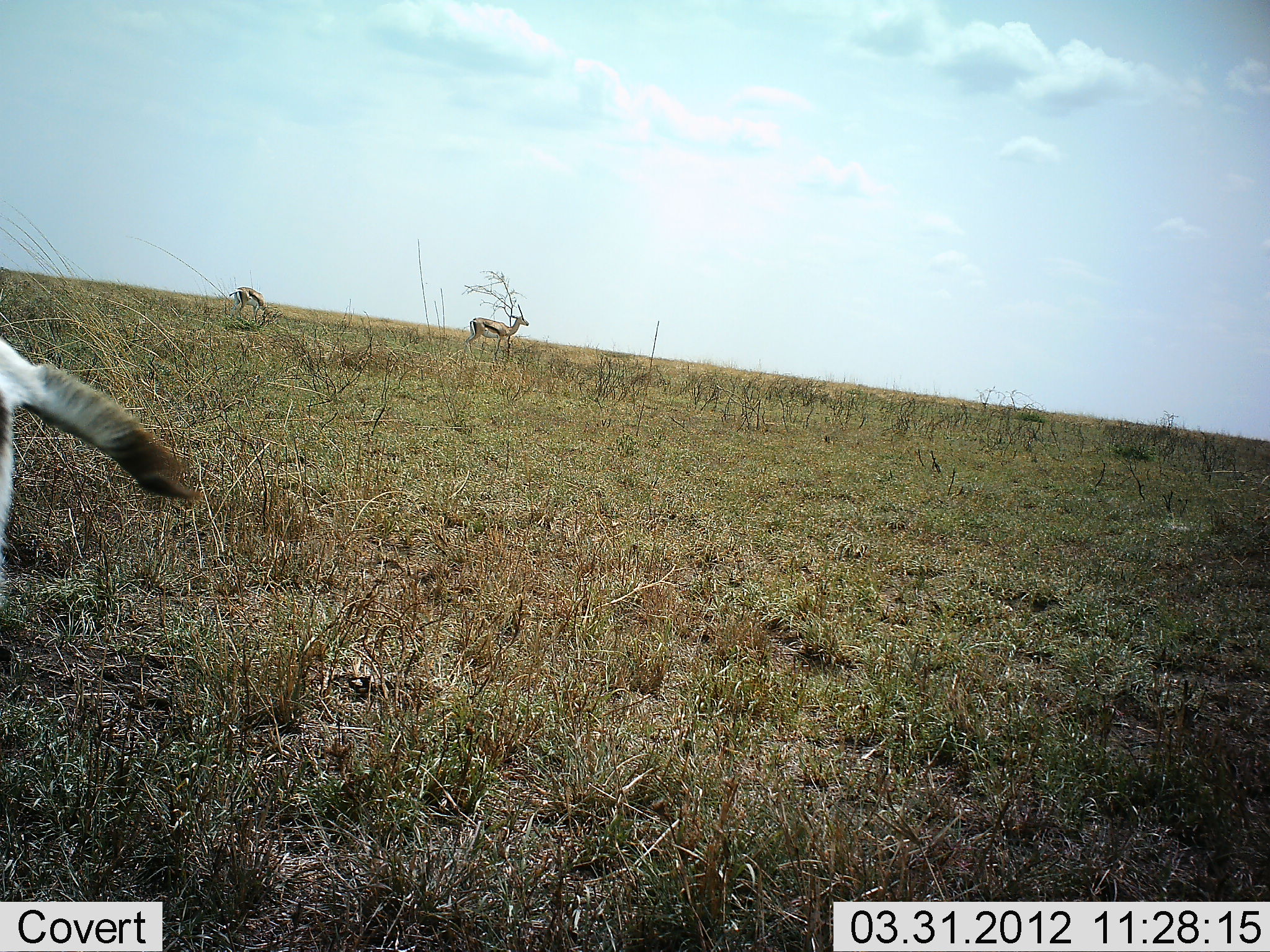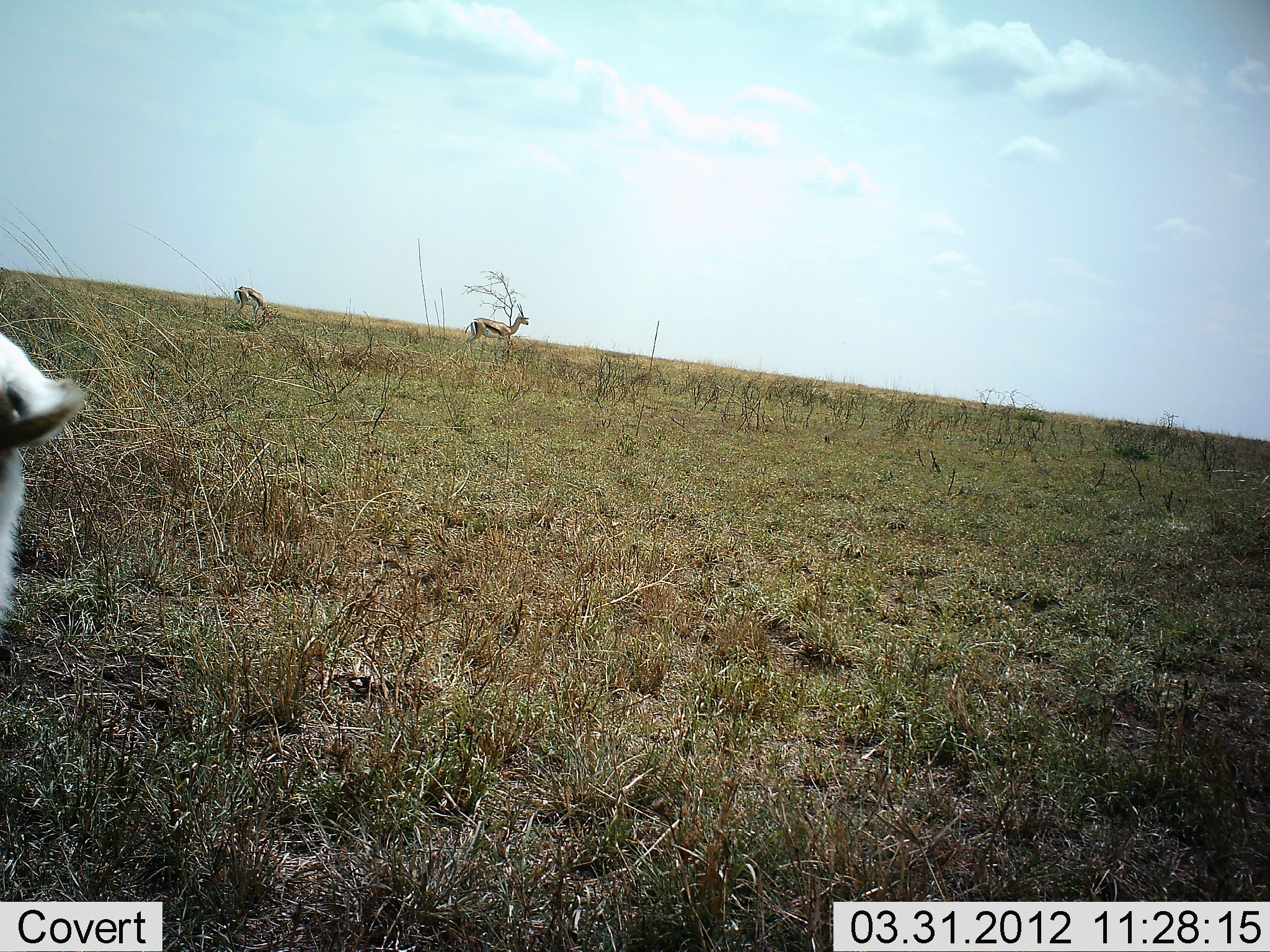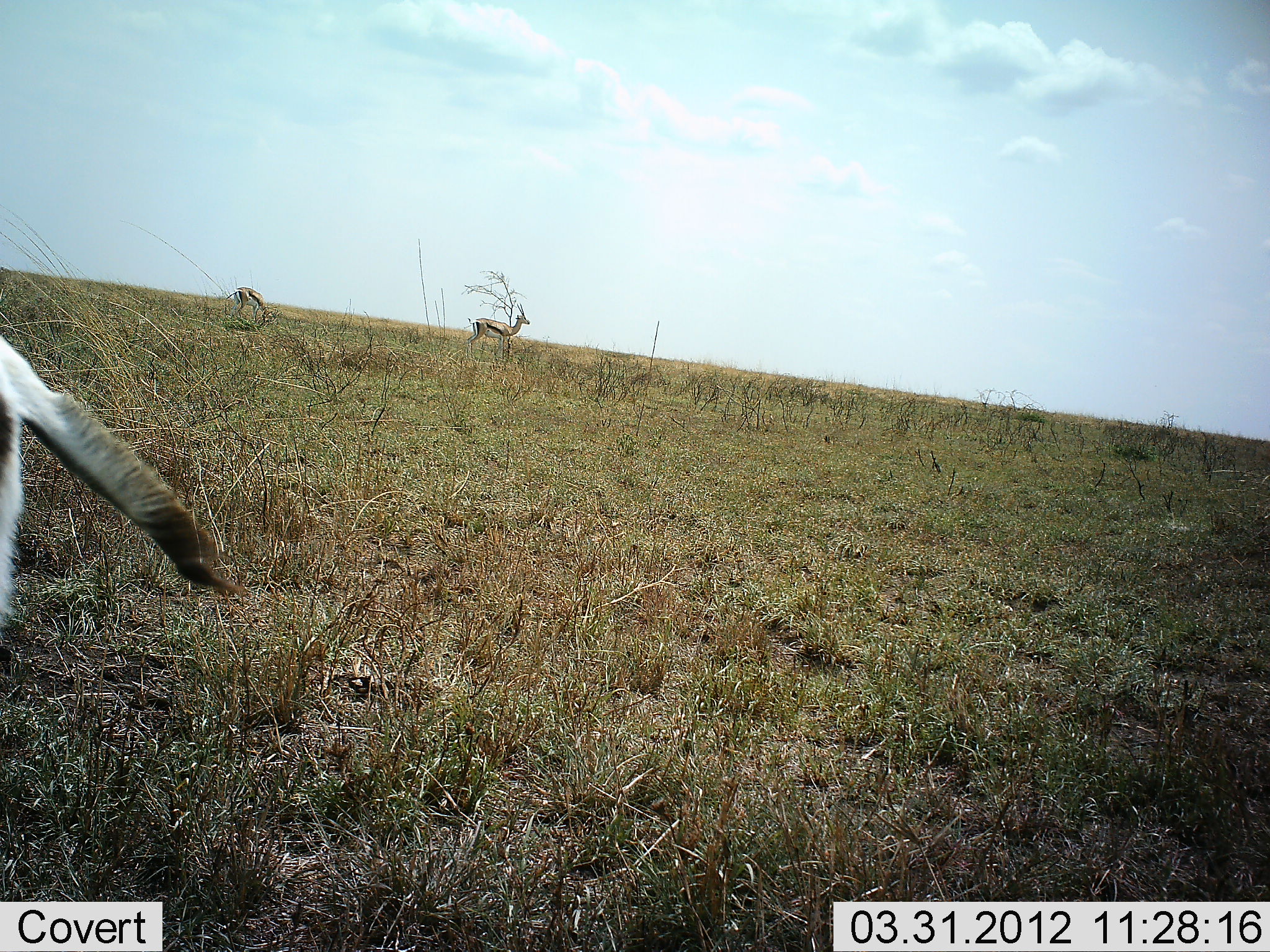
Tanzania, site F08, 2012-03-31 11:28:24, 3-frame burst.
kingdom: Animalia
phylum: Chordata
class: Mammalia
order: Artiodactyla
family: Bovidae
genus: Eudorcas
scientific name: Eudorcas thomsonii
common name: thomson's gazelle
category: gazellethomsons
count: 3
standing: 87%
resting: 0%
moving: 0%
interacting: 0%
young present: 0%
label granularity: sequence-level